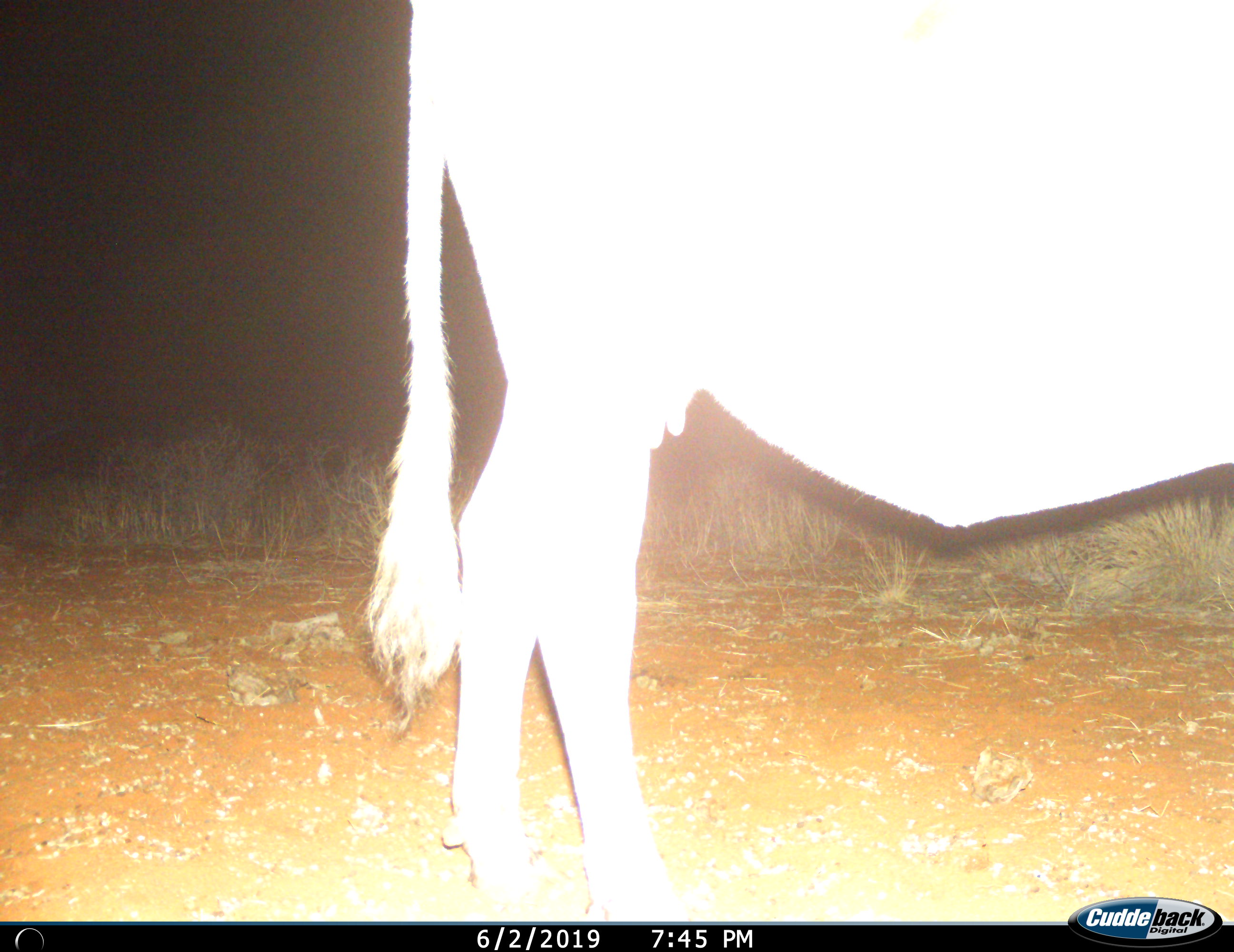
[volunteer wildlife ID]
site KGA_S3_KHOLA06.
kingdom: Animalia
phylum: Chordata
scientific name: Vertebrata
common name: domestic animal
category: domesticanimal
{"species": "domesticanimal (domestic animal) (Vertebrata)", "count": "1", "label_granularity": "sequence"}